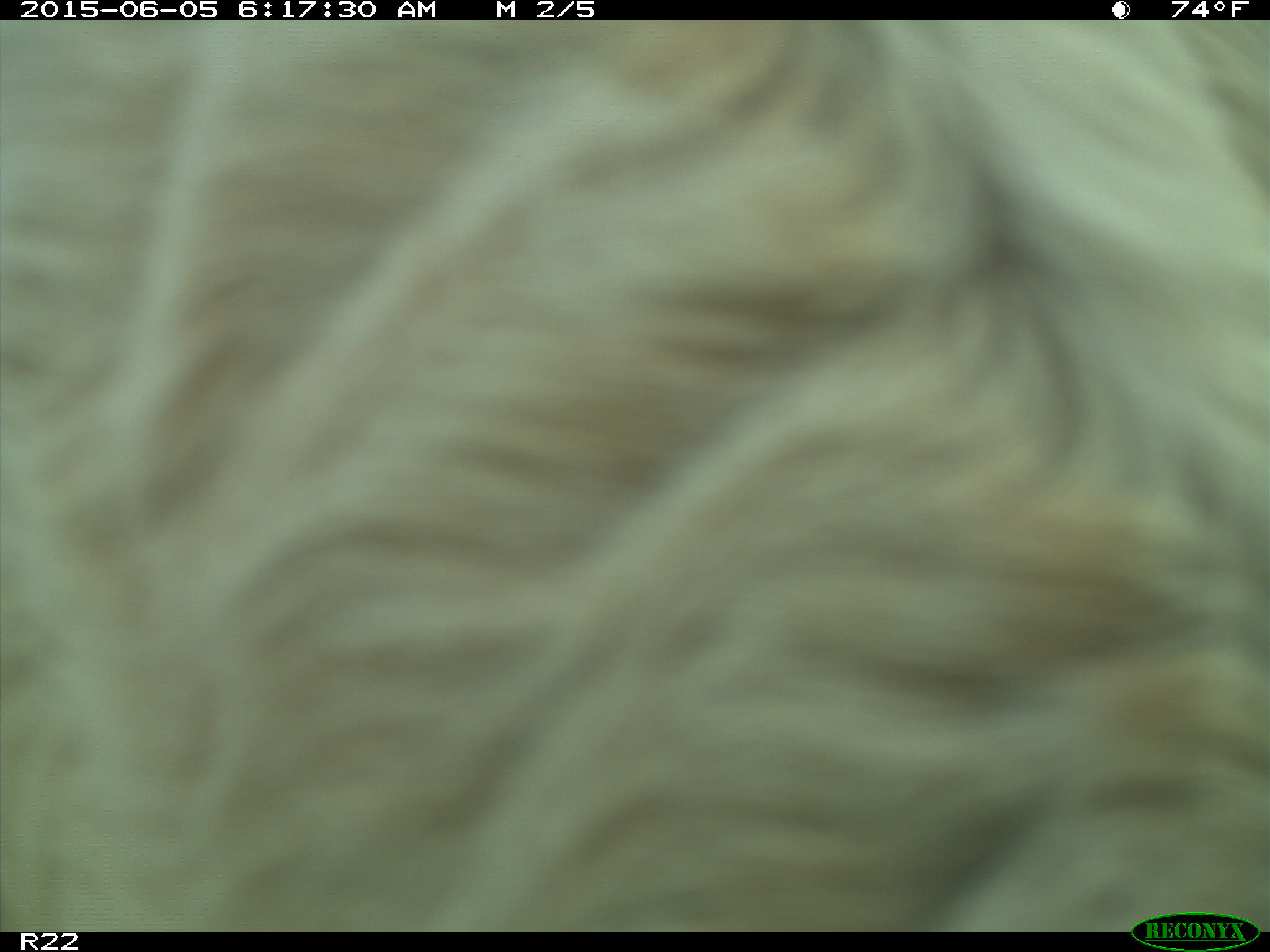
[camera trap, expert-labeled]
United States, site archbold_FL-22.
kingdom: Animalia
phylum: Chordata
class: Mammalia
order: Artiodactyla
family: Bovidae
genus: Bos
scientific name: Bos taurus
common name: domestic cow